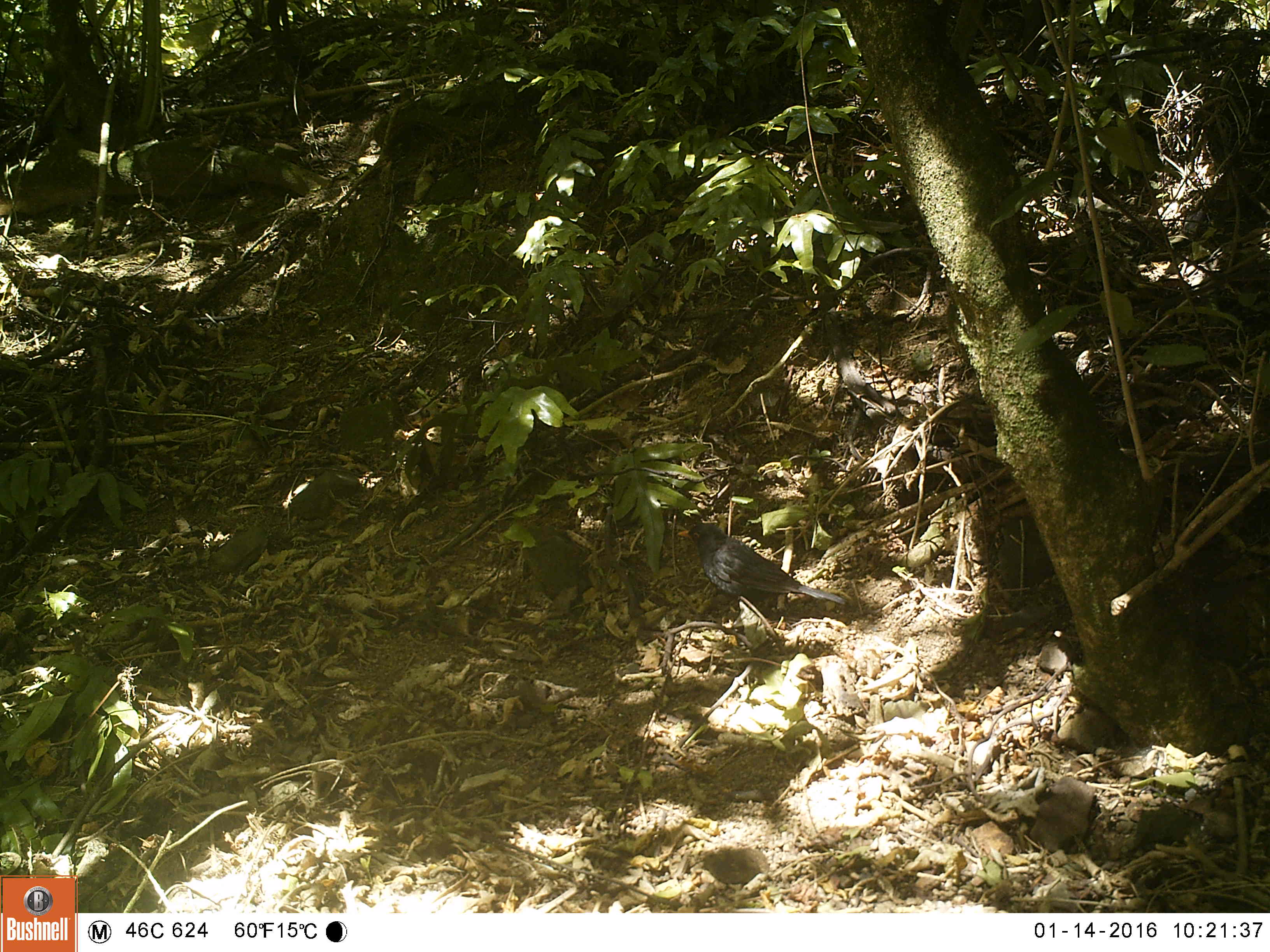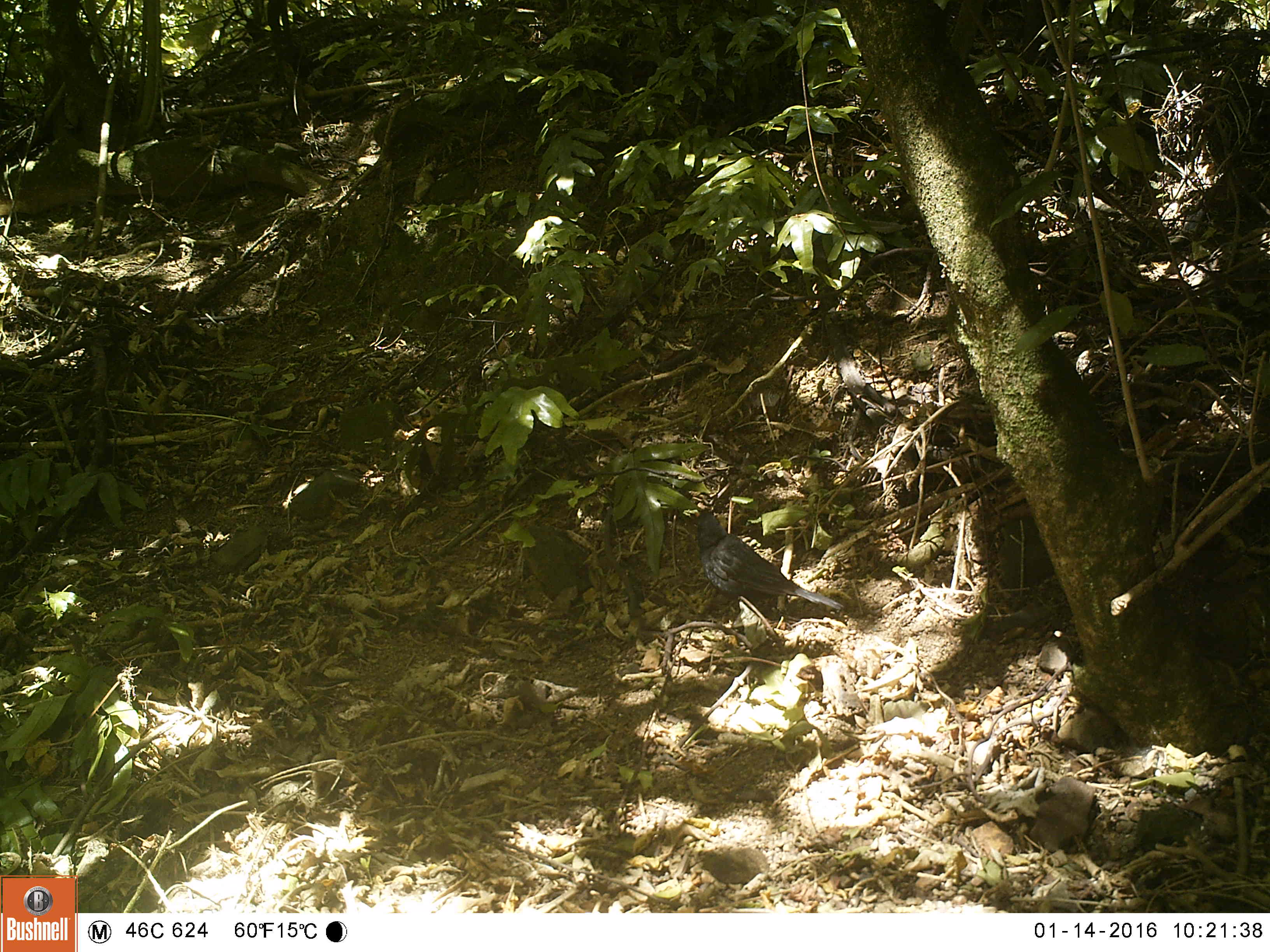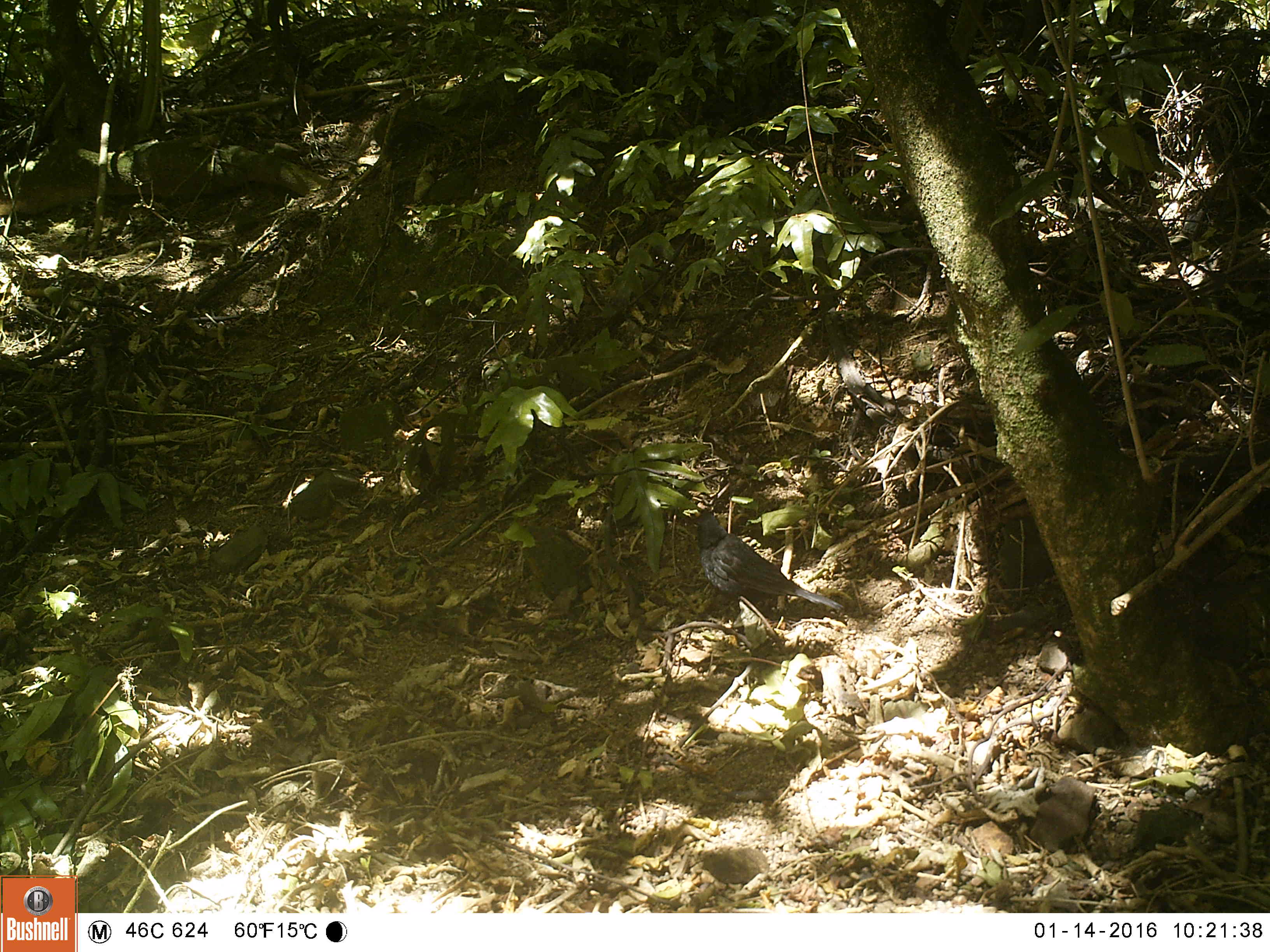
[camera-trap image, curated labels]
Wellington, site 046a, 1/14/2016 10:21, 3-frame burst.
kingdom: Animalia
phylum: Chordata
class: Aves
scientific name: Aves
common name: bird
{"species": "bird (Aves)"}